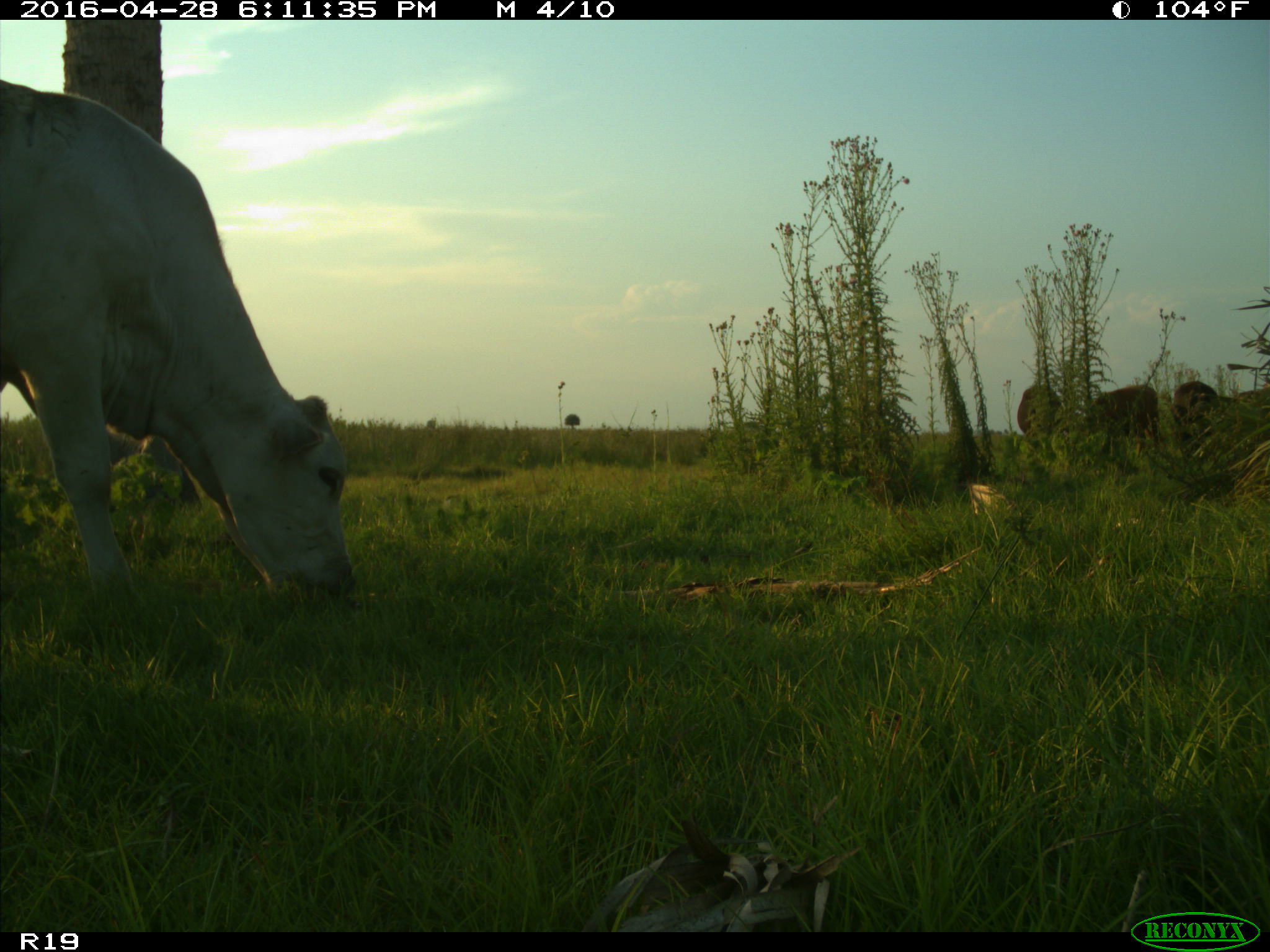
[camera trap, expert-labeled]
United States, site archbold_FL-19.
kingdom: Animalia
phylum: Chordata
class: Mammalia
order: Artiodactyla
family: Bovidae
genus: Bos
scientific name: Bos taurus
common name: domestic cow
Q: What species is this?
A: Bos taurus (domestic cow).